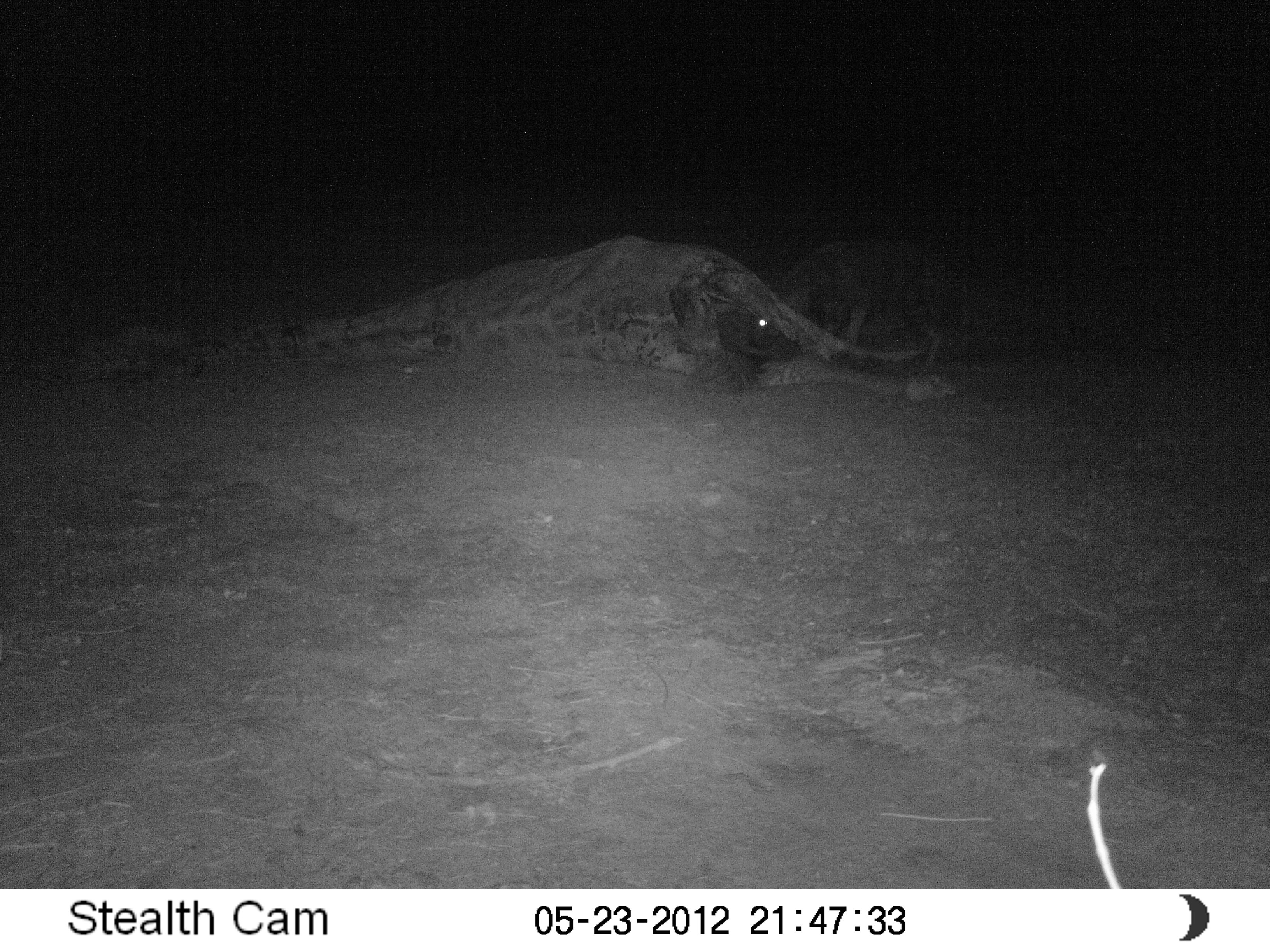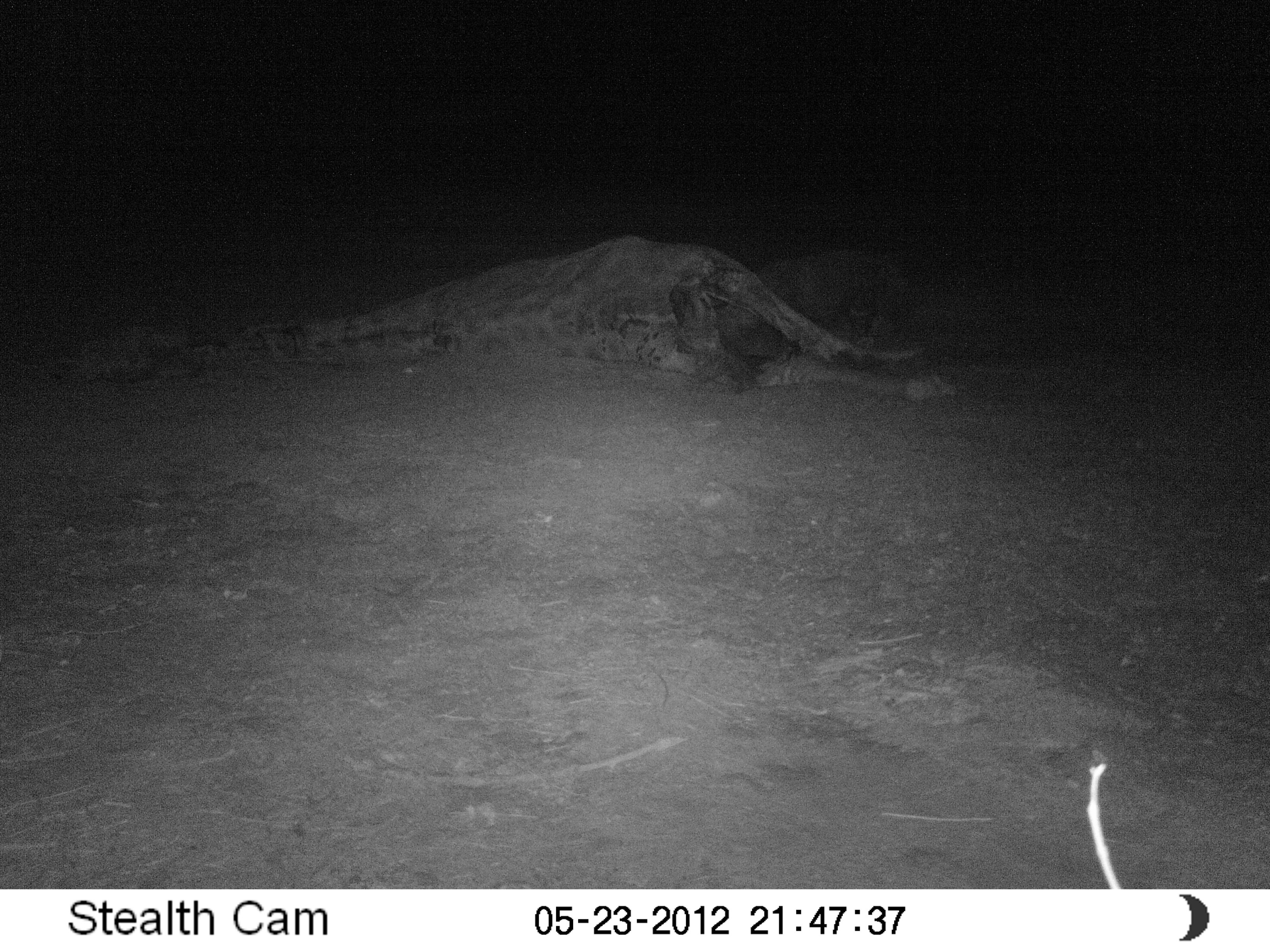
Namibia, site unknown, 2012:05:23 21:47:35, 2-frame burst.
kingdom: Animalia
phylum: Chordata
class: Mammalia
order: Carnivora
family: Hyaenidae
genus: Parahyaena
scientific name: Parahyaena brunnea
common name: brown hyena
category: hyaena brunnea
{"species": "hyaena brunnea (brown hyena) (Parahyaena brunnea)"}